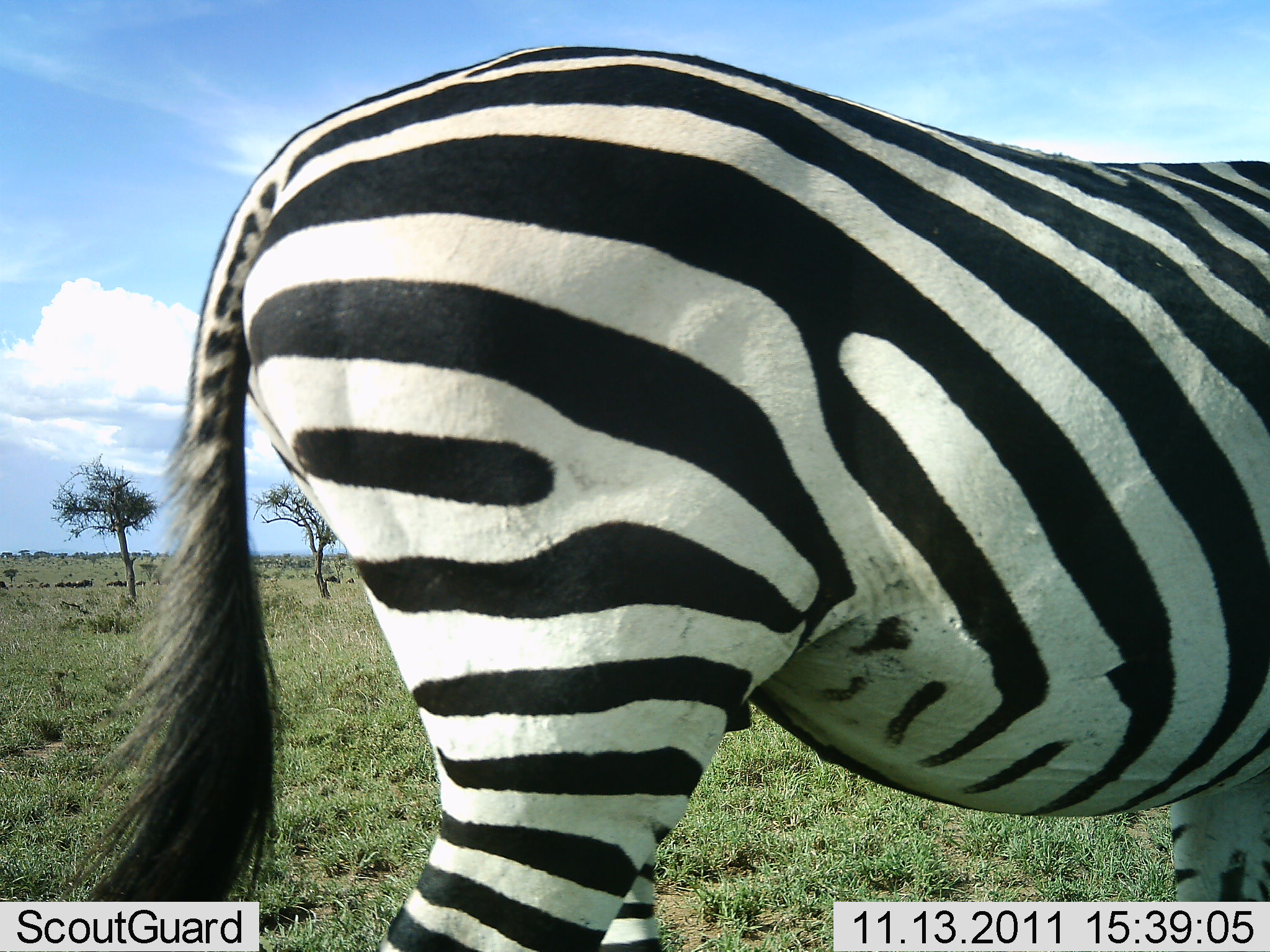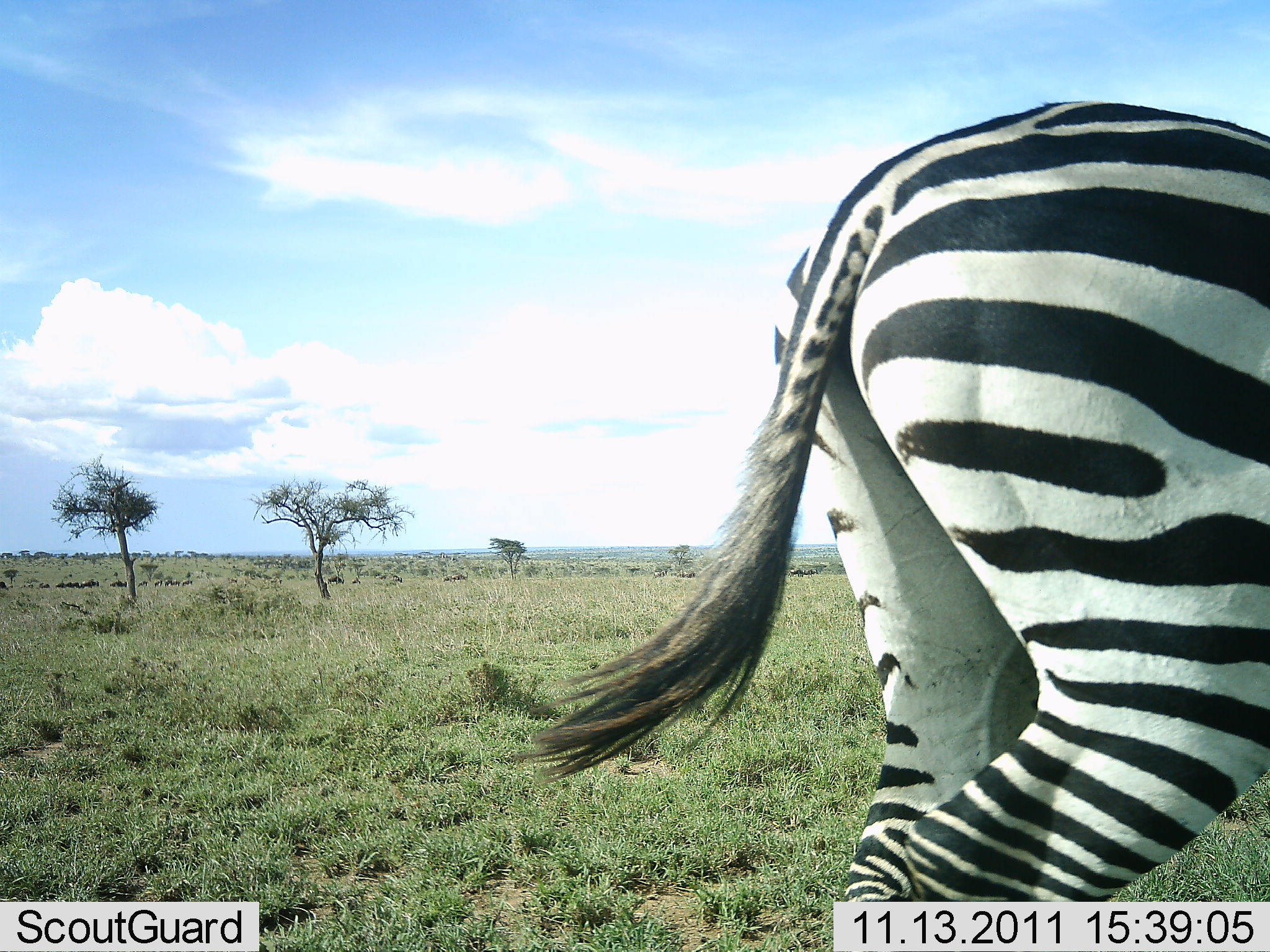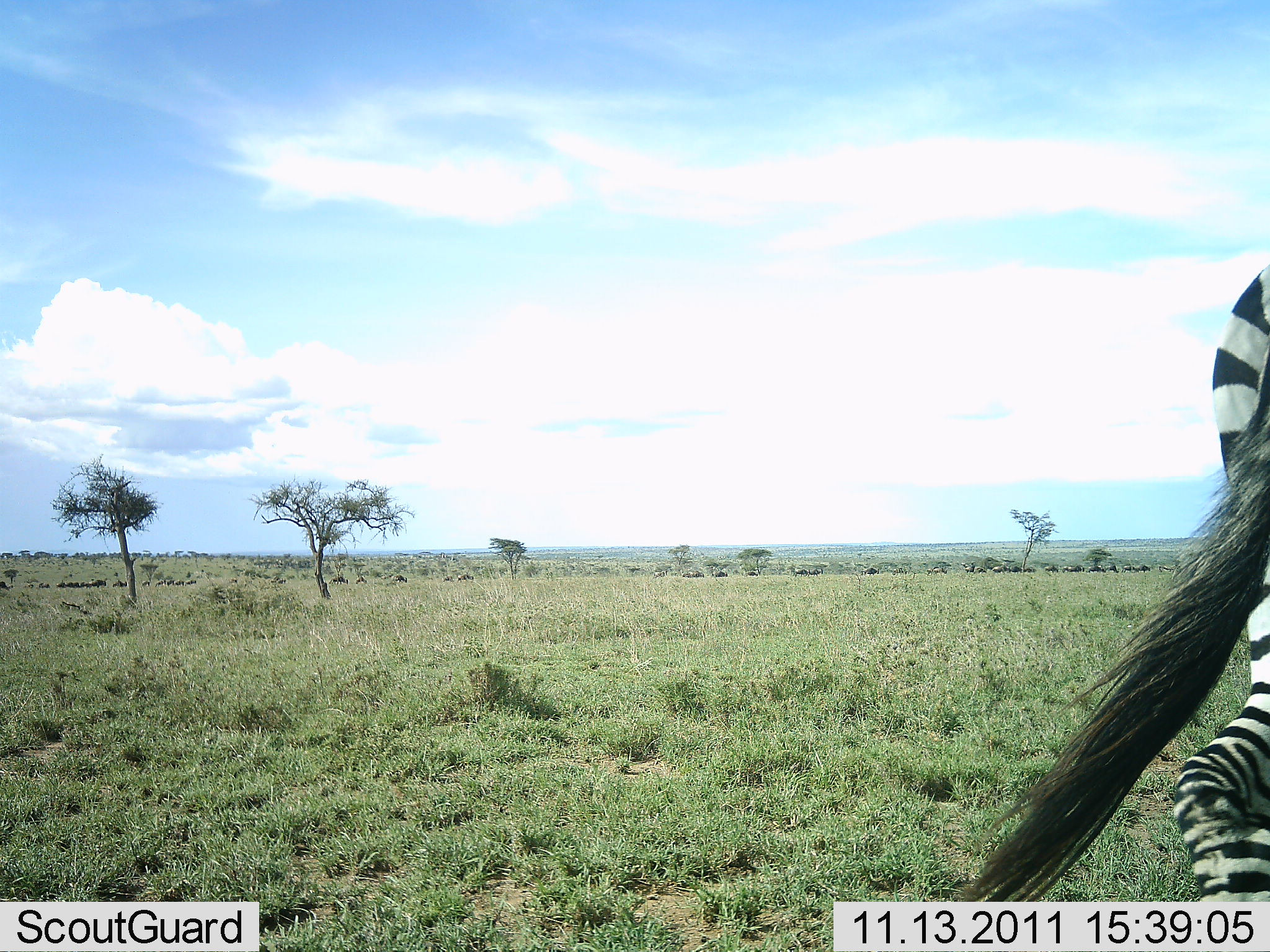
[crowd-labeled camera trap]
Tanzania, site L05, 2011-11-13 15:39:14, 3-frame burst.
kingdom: Animalia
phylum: Chordata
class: Mammalia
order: Perissodactyla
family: Equidae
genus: Equus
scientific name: Equus quagga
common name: plains zebra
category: zebra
Zebra (plains zebra) (Equus quagga), count 1. Behavior (volunteer vote fractions): standing 0%, resting 0%, moving 100%, interacting 0%. Young present (vote fraction): 0%. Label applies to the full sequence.